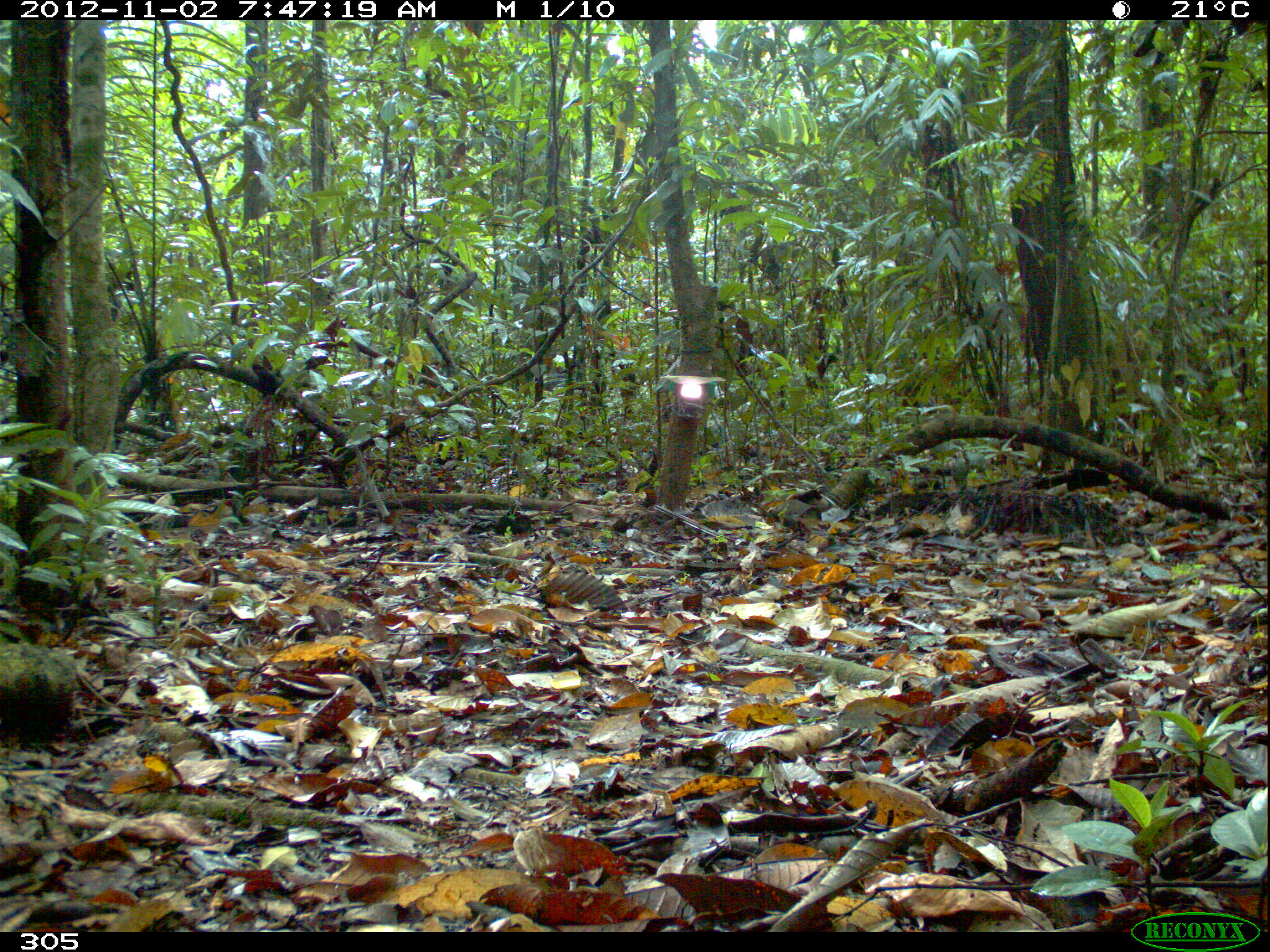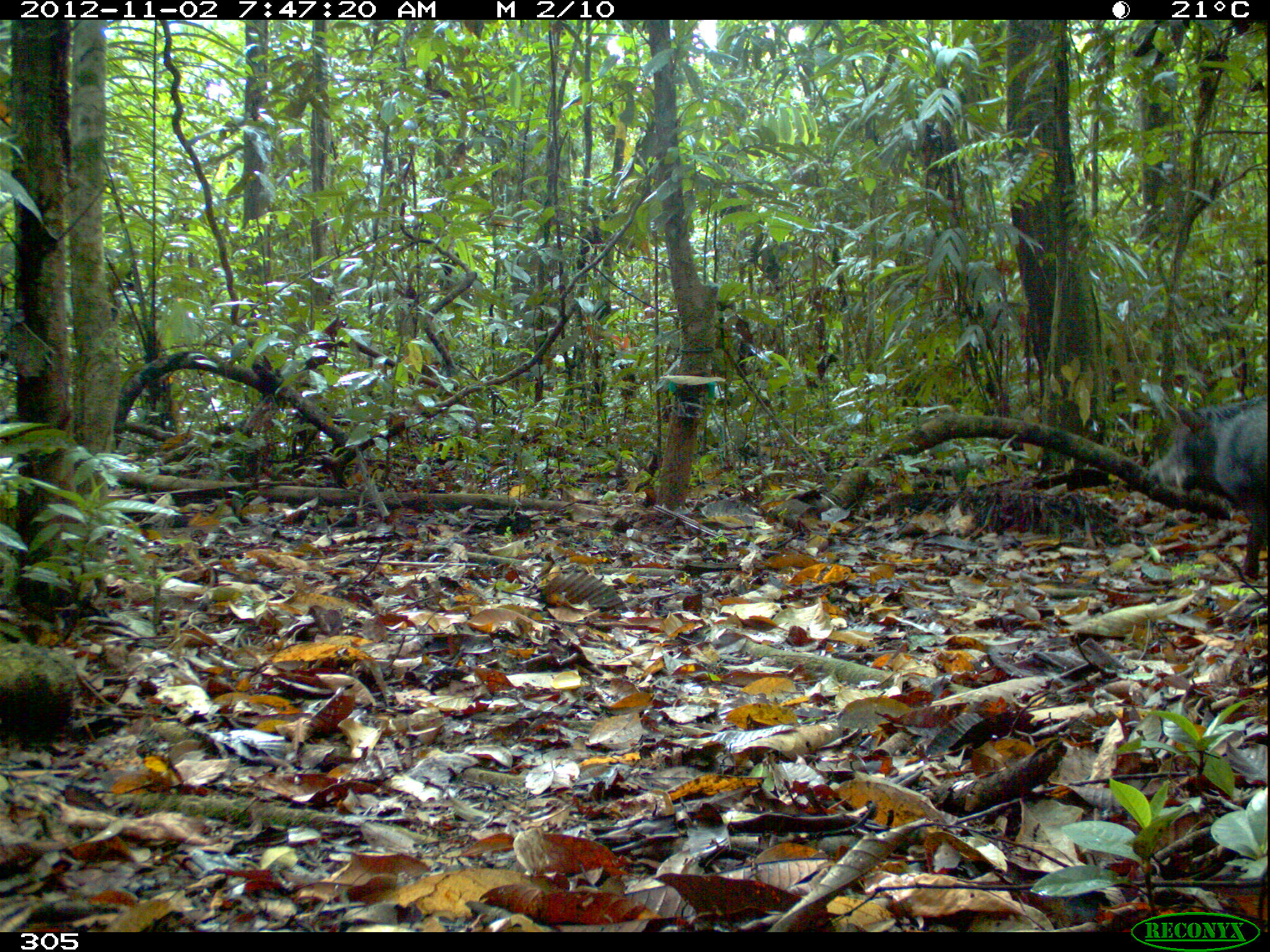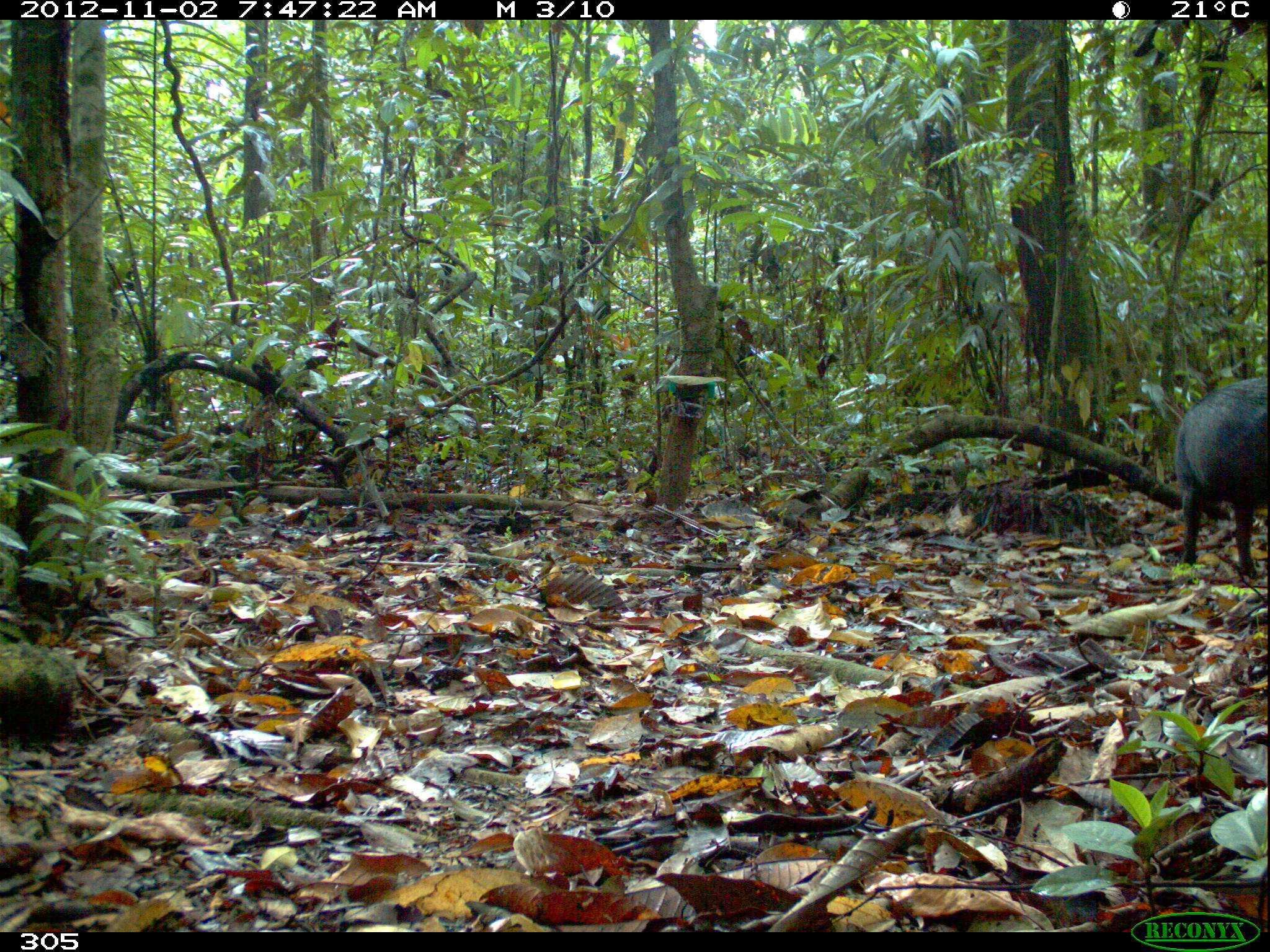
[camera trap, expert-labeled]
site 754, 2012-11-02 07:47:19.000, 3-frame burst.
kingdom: Animalia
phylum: Chordata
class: Mammalia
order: Artiodactyla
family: Tayassuidae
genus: Tayassu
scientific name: Tayassu pecari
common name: white-lipped peccary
Tayassu pecari (white-lipped peccary).